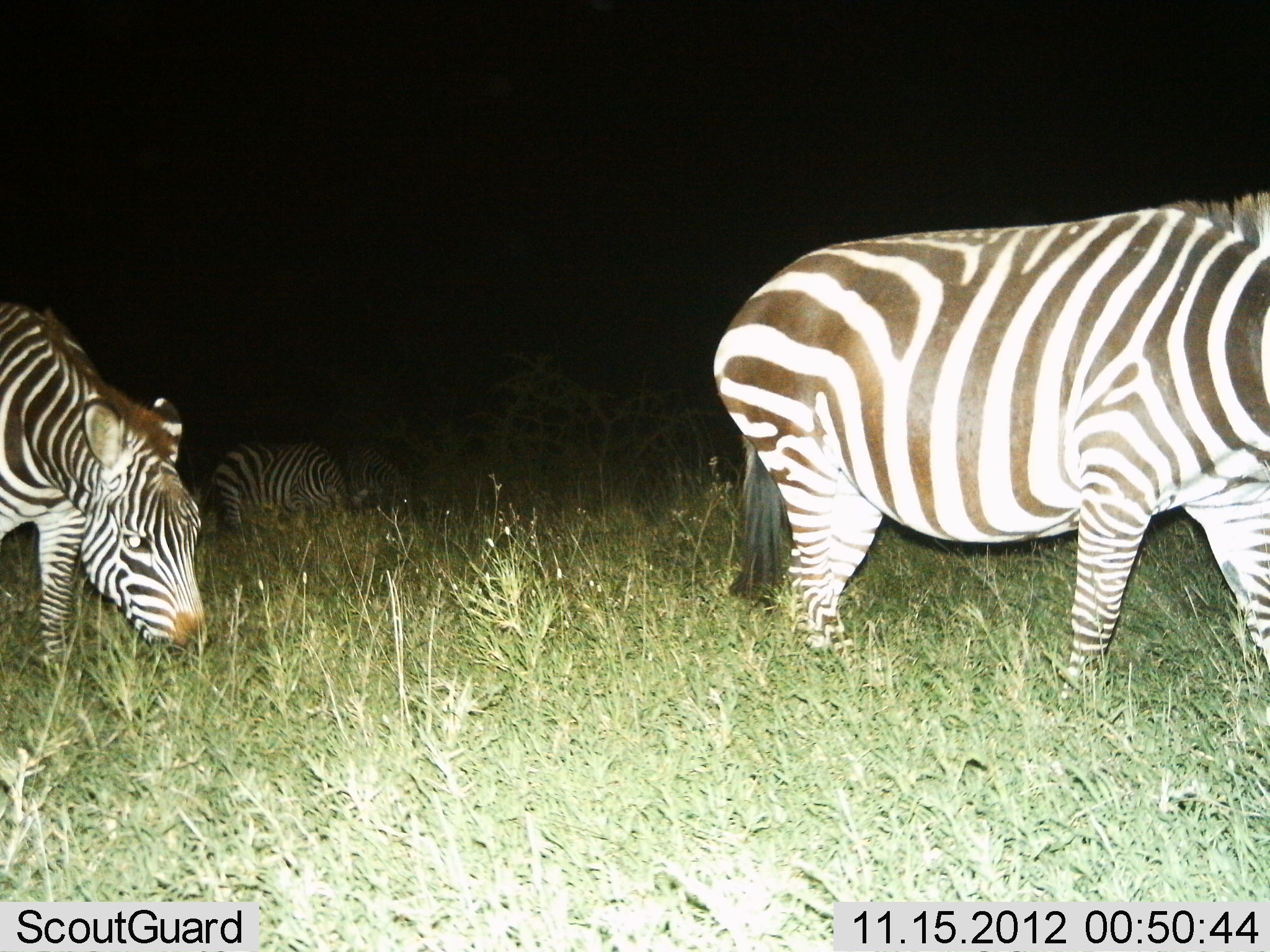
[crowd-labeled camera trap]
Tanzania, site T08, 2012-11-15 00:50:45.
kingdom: Animalia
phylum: Chordata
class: Mammalia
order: Perissodactyla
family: Equidae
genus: Equus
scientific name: Equus quagga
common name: plains zebra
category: zebra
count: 4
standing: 50%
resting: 0%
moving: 50%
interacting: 0%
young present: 0%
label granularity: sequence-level